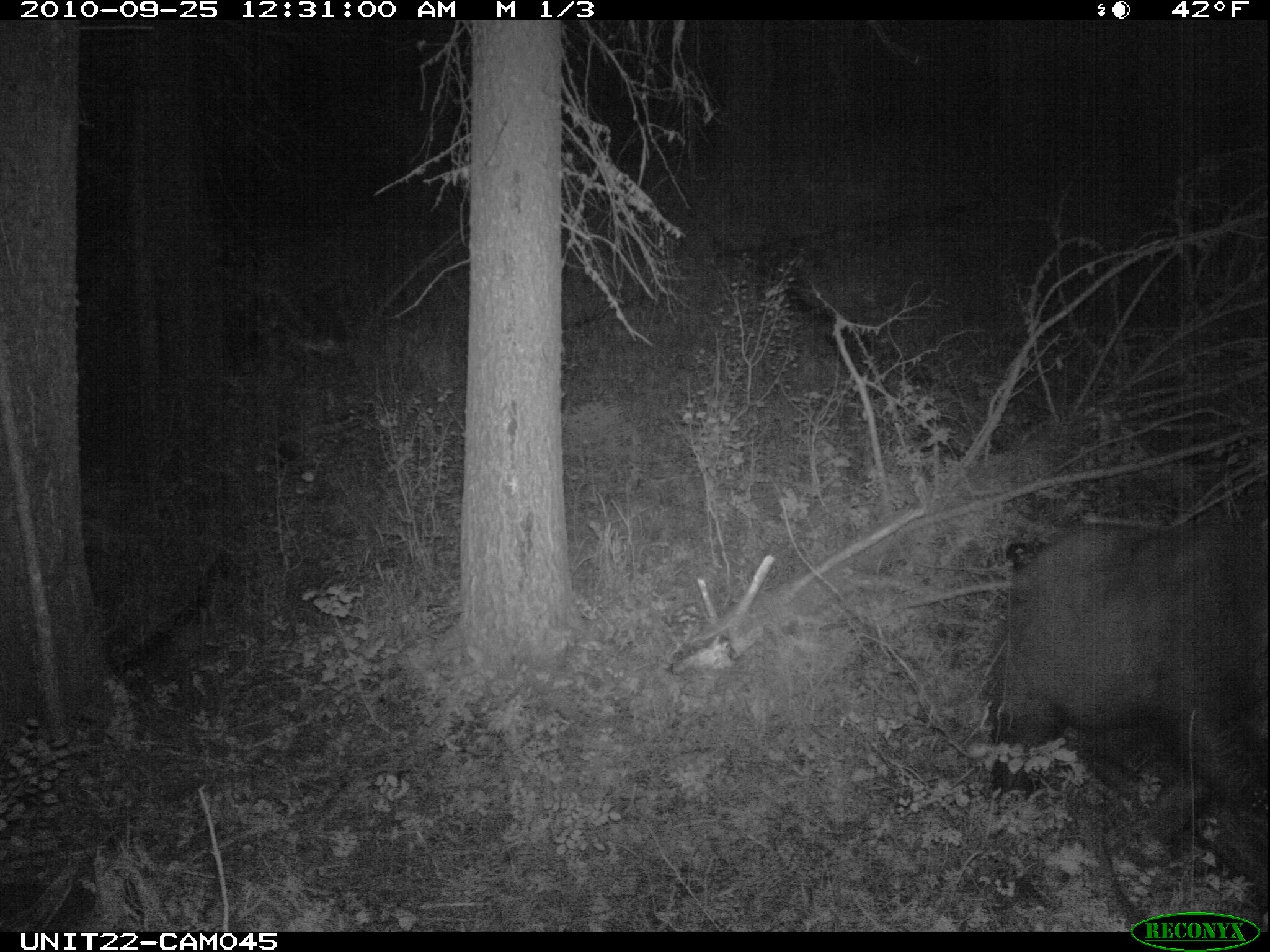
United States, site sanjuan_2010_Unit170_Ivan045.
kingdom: Animalia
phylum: Chordata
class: Mammalia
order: Carnivora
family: Ursidae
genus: Ursus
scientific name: Ursus americanus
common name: american black bear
Ursus americanus (american black bear).